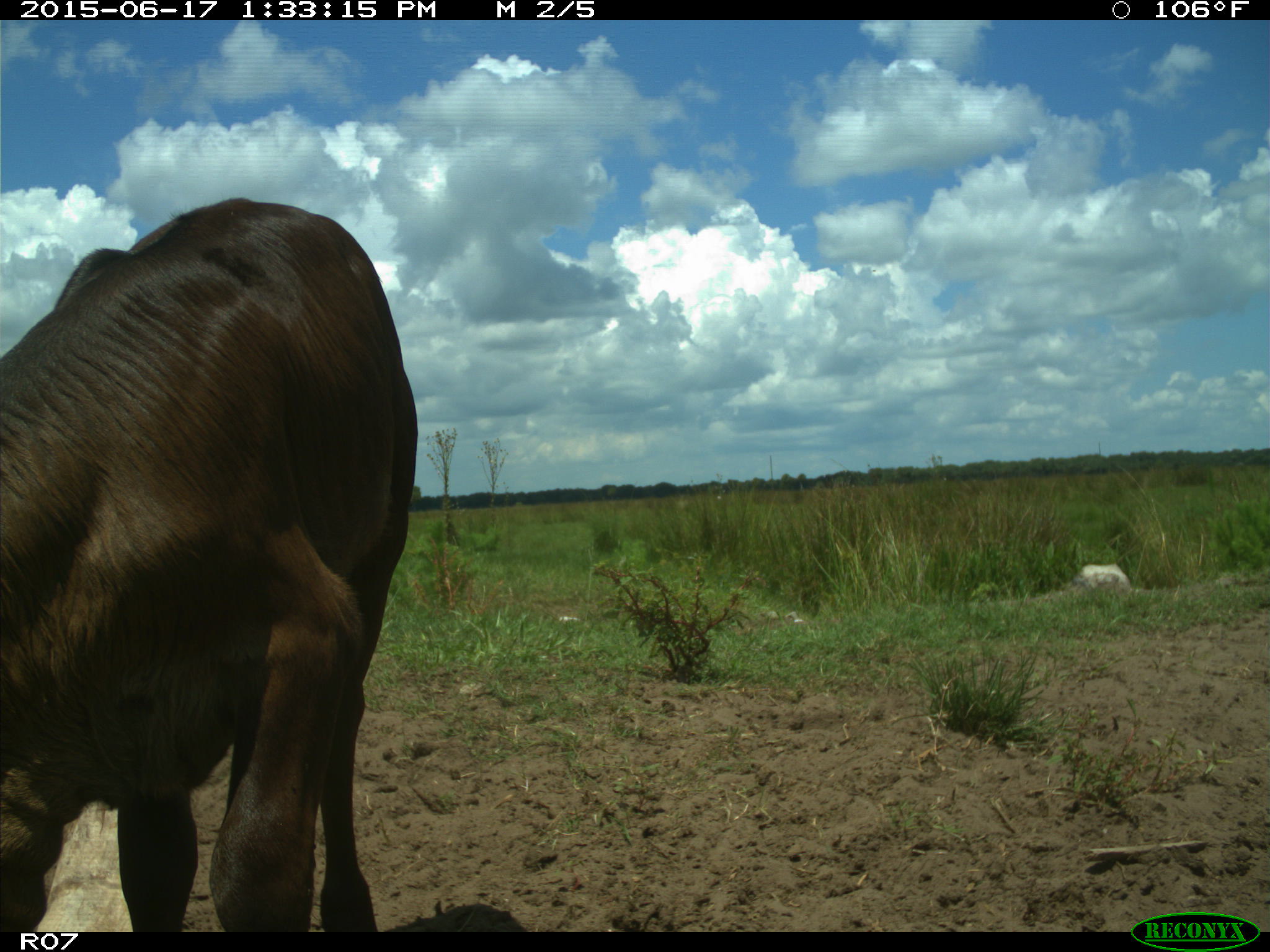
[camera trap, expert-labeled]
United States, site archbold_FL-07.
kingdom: Animalia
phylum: Chordata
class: Mammalia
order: Artiodactyla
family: Bovidae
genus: Bos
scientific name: Bos taurus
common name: domestic cow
Bos taurus (domestic cow).